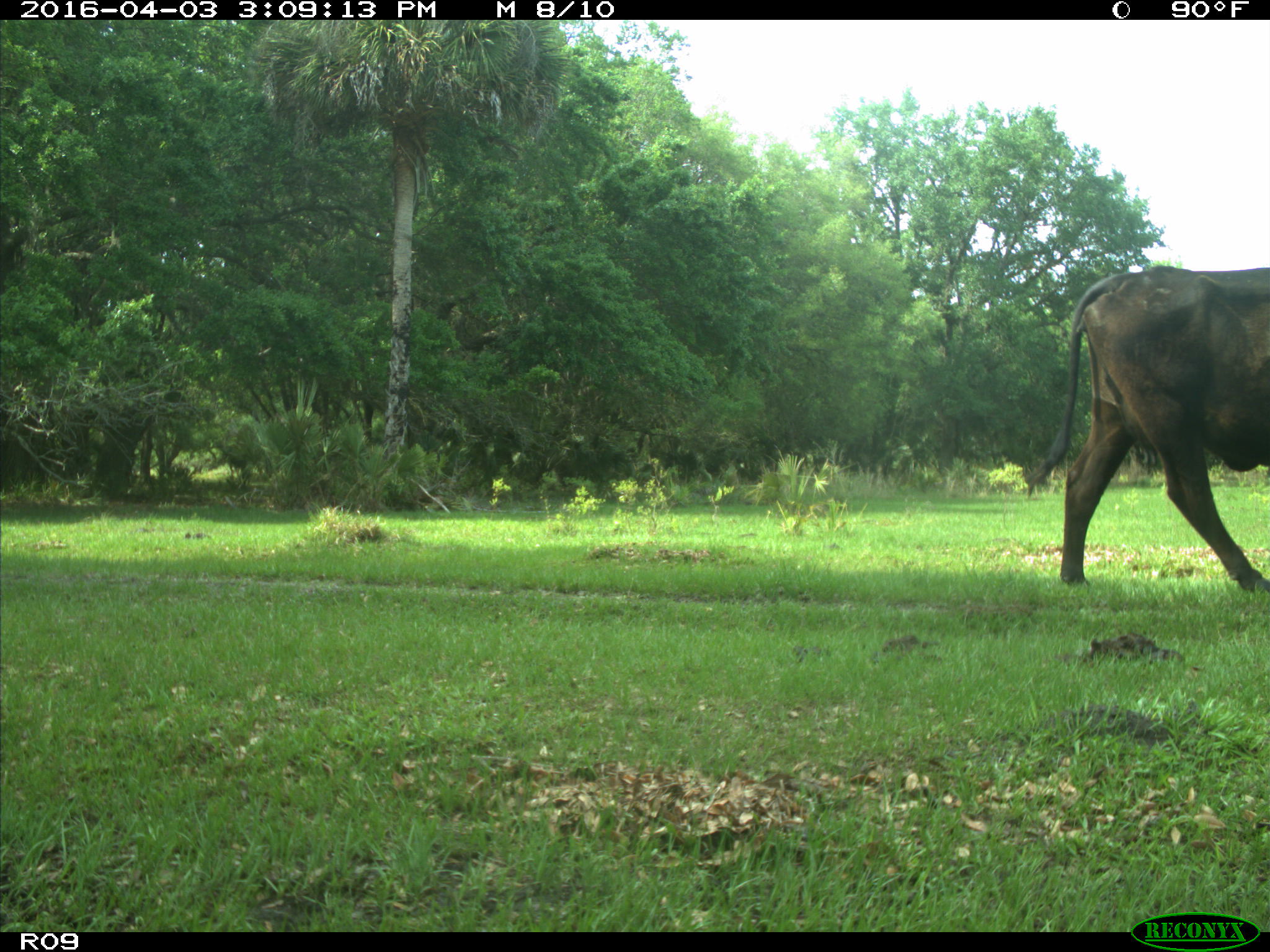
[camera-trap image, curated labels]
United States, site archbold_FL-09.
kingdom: Animalia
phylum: Chordata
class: Mammalia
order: Artiodactyla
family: Bovidae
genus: Bos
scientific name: Bos taurus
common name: domestic cow